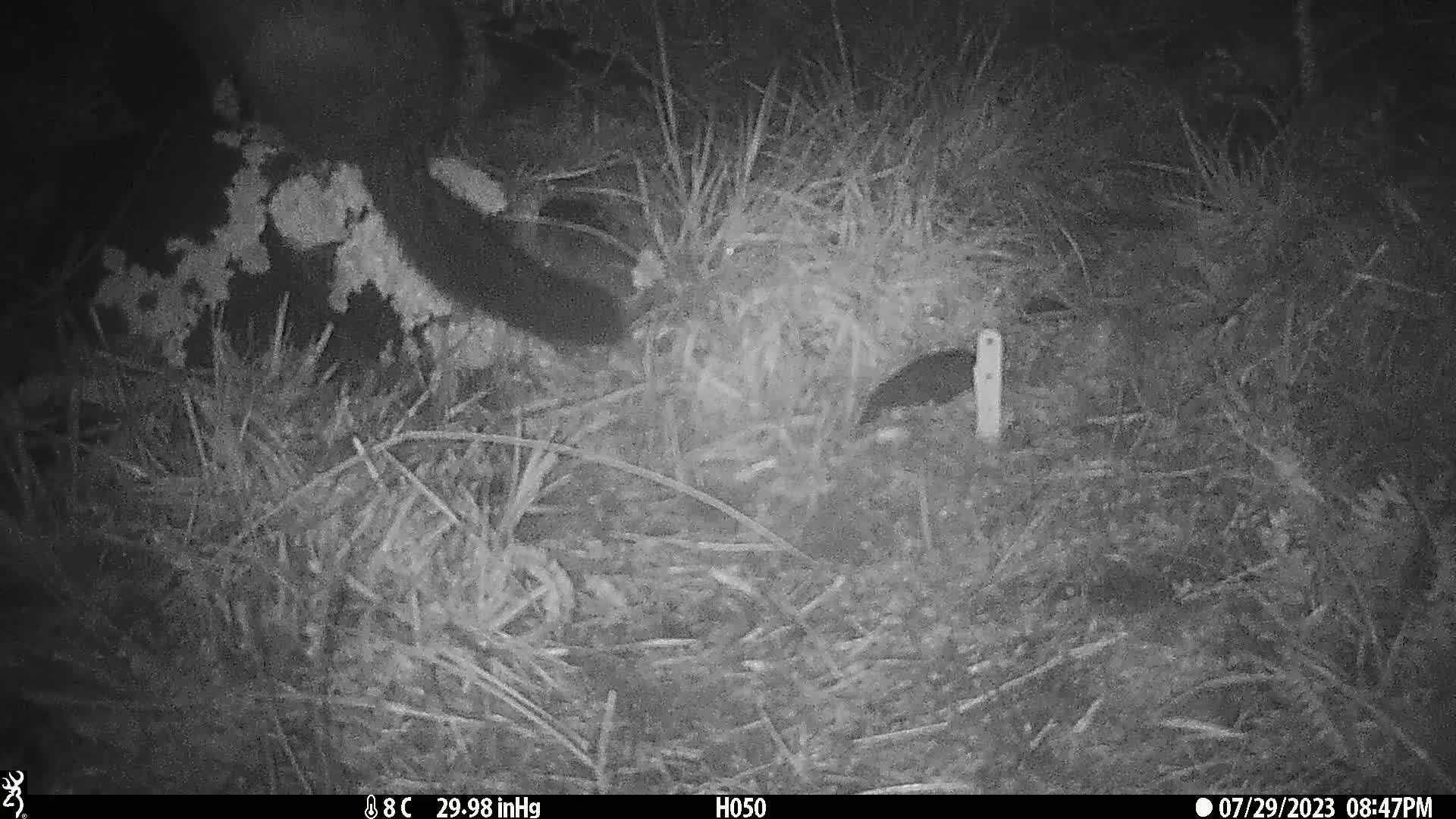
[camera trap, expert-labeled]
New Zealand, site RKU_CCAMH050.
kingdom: Animalia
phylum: Chordata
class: Mammalia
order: Diprotodontia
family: Phalangeridae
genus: Trichosurus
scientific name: Trichosurus vulpecula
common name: common brushtail possum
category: possum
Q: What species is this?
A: Possum (common brushtail possum) (Trichosurus vulpecula).